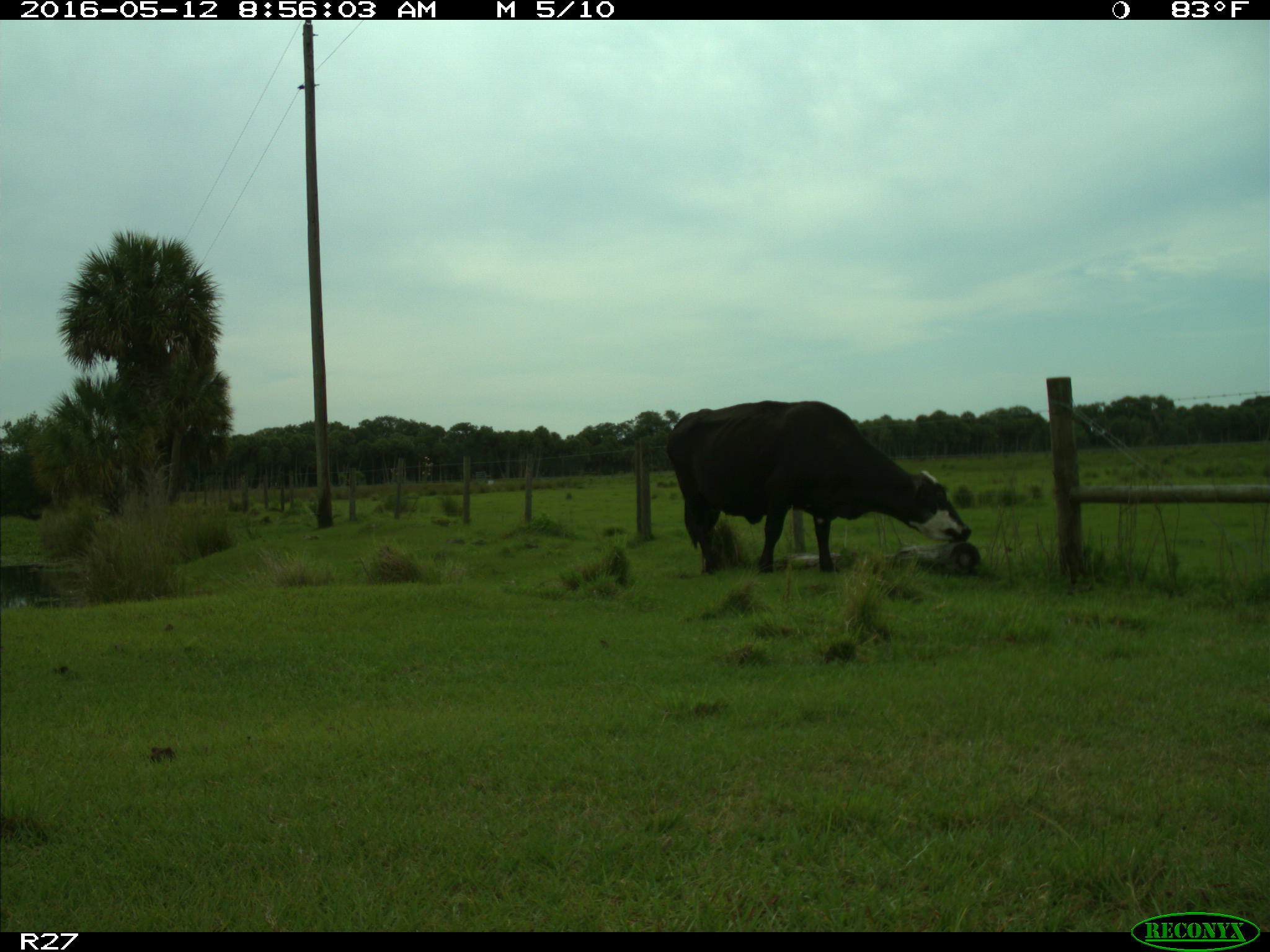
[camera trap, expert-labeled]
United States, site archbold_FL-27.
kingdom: Animalia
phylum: Chordata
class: Mammalia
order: Artiodactyla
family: Bovidae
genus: Bos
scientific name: Bos taurus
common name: domestic cow